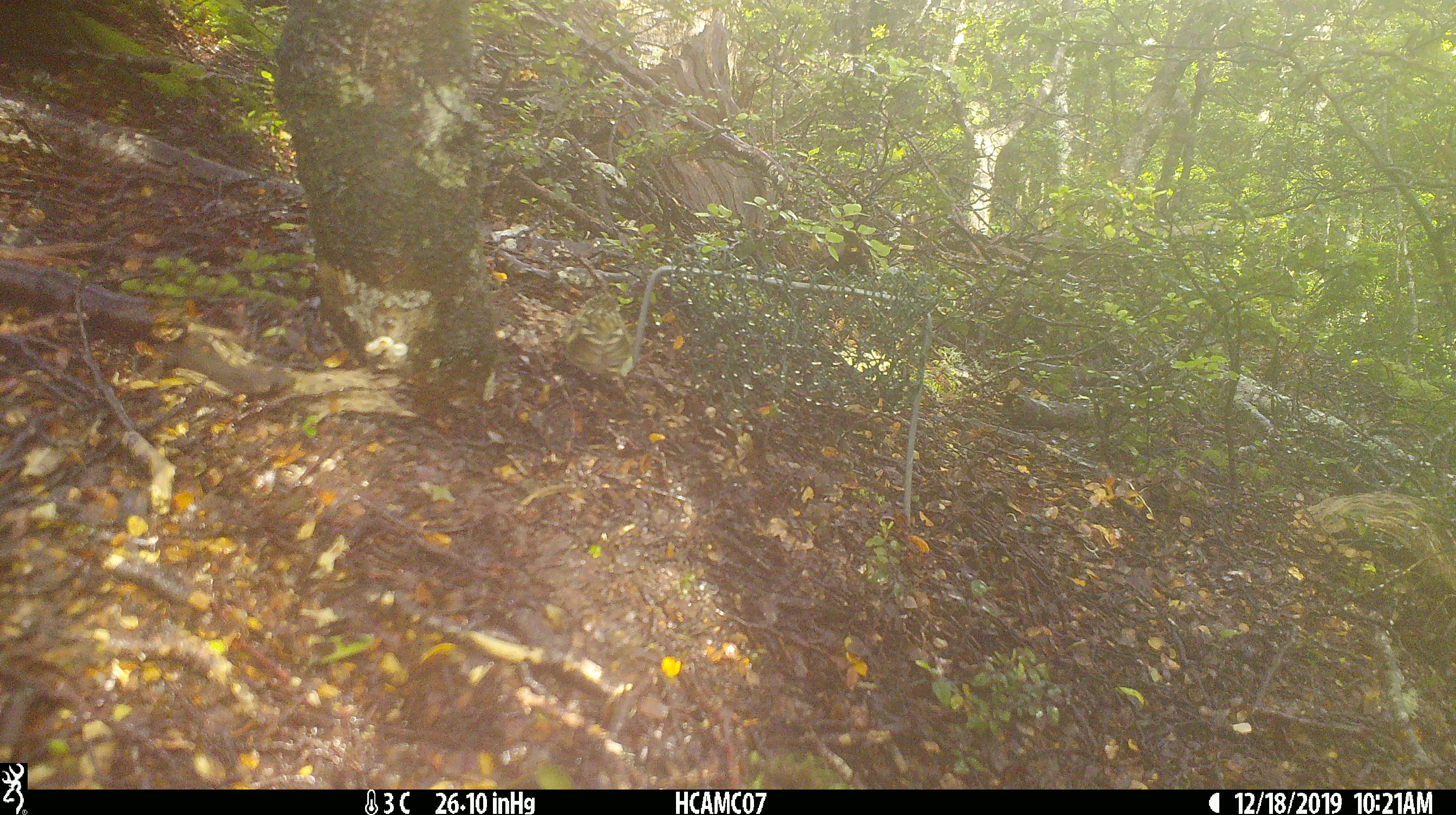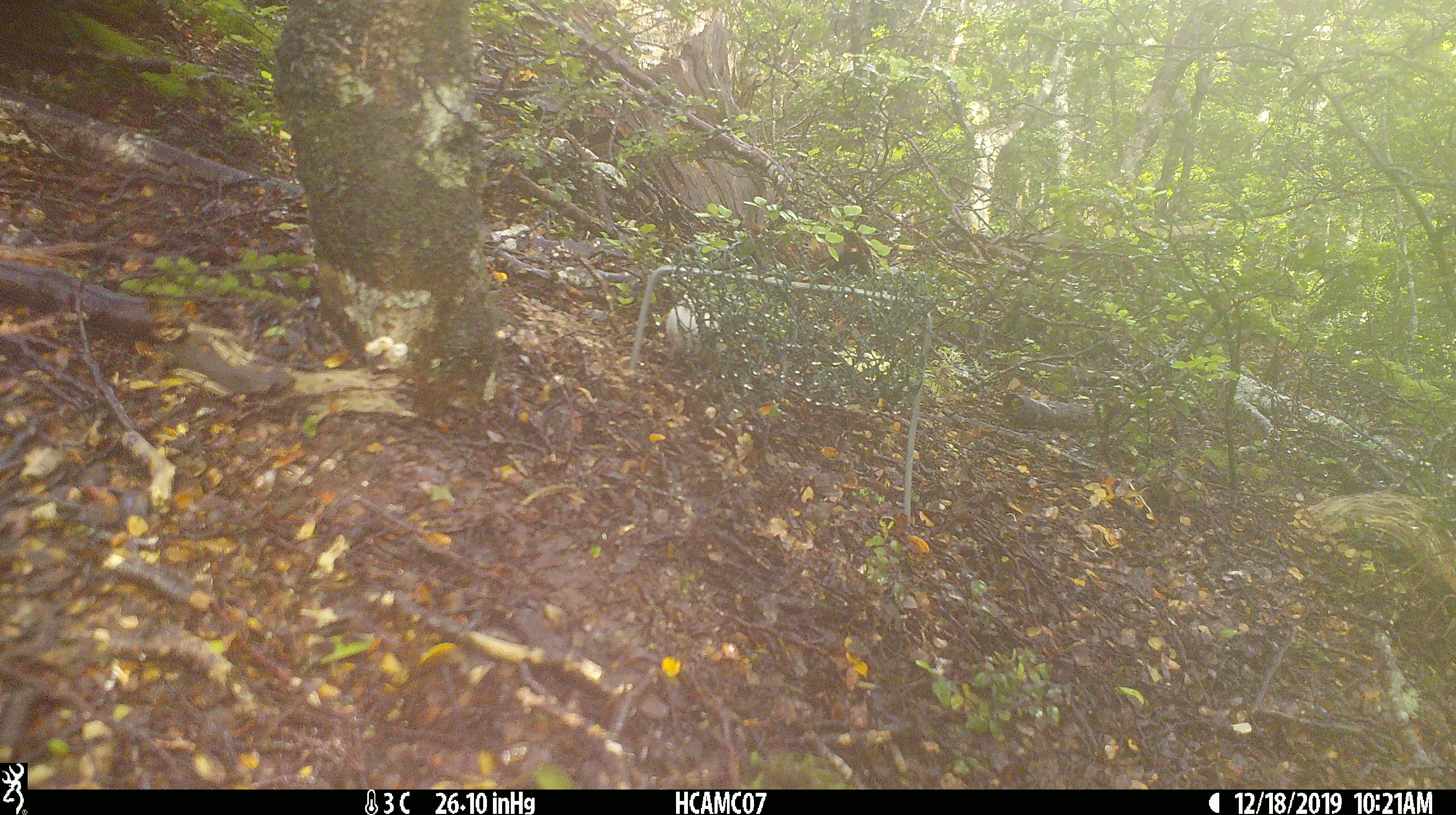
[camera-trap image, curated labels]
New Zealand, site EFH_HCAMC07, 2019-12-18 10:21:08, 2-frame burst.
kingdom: Animalia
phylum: Chordata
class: Aves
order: Passeriformes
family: Acanthisittidae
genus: Acanthisitta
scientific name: Acanthisitta chloris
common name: rifleman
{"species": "rifleman (Acanthisitta chloris)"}